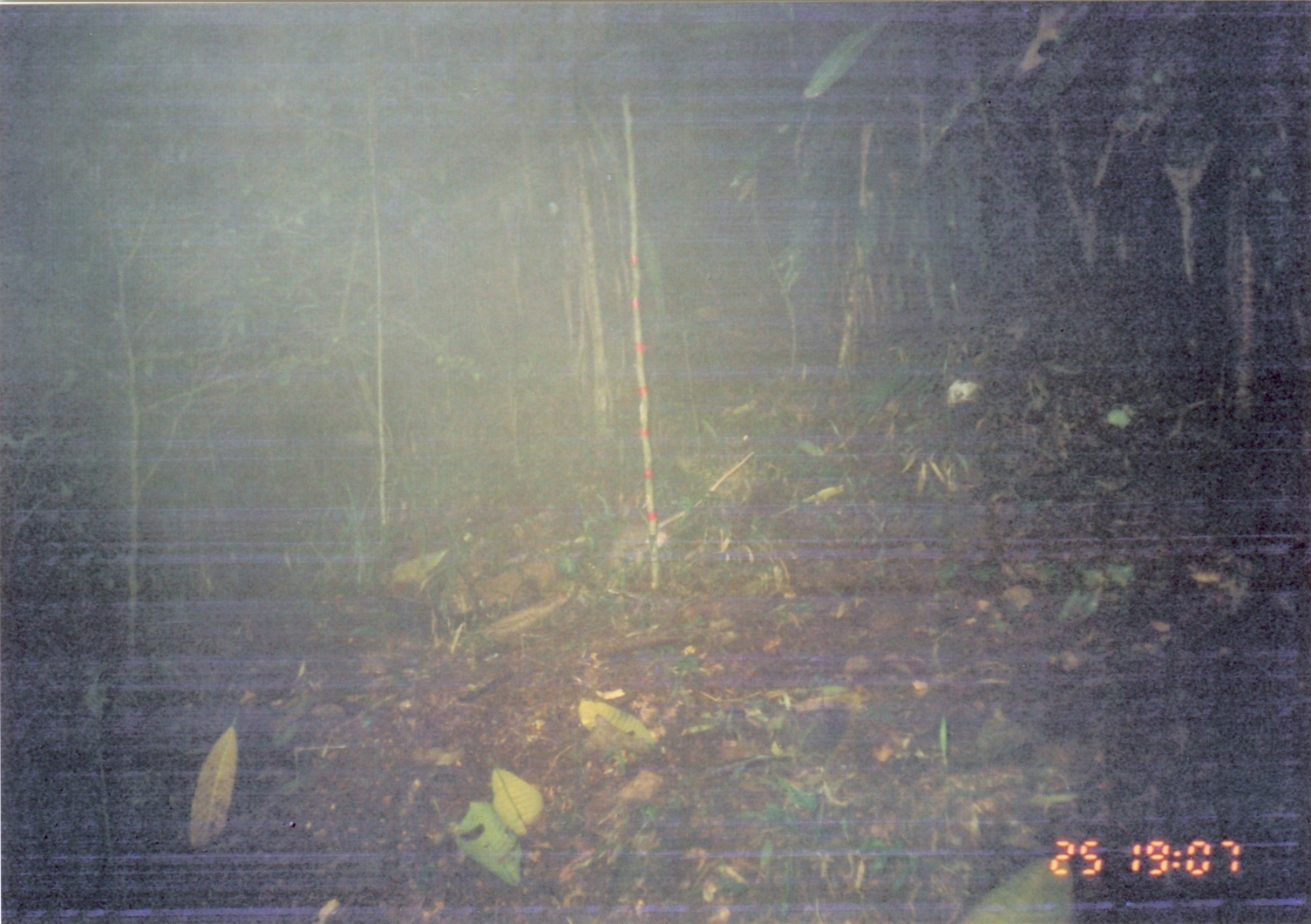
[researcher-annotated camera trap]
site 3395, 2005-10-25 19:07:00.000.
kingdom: Animalia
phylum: Chordata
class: Mammalia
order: Rodentia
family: Nesomyidae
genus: Cricetomys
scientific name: Cricetomys gambianus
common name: african giant pouched rat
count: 1